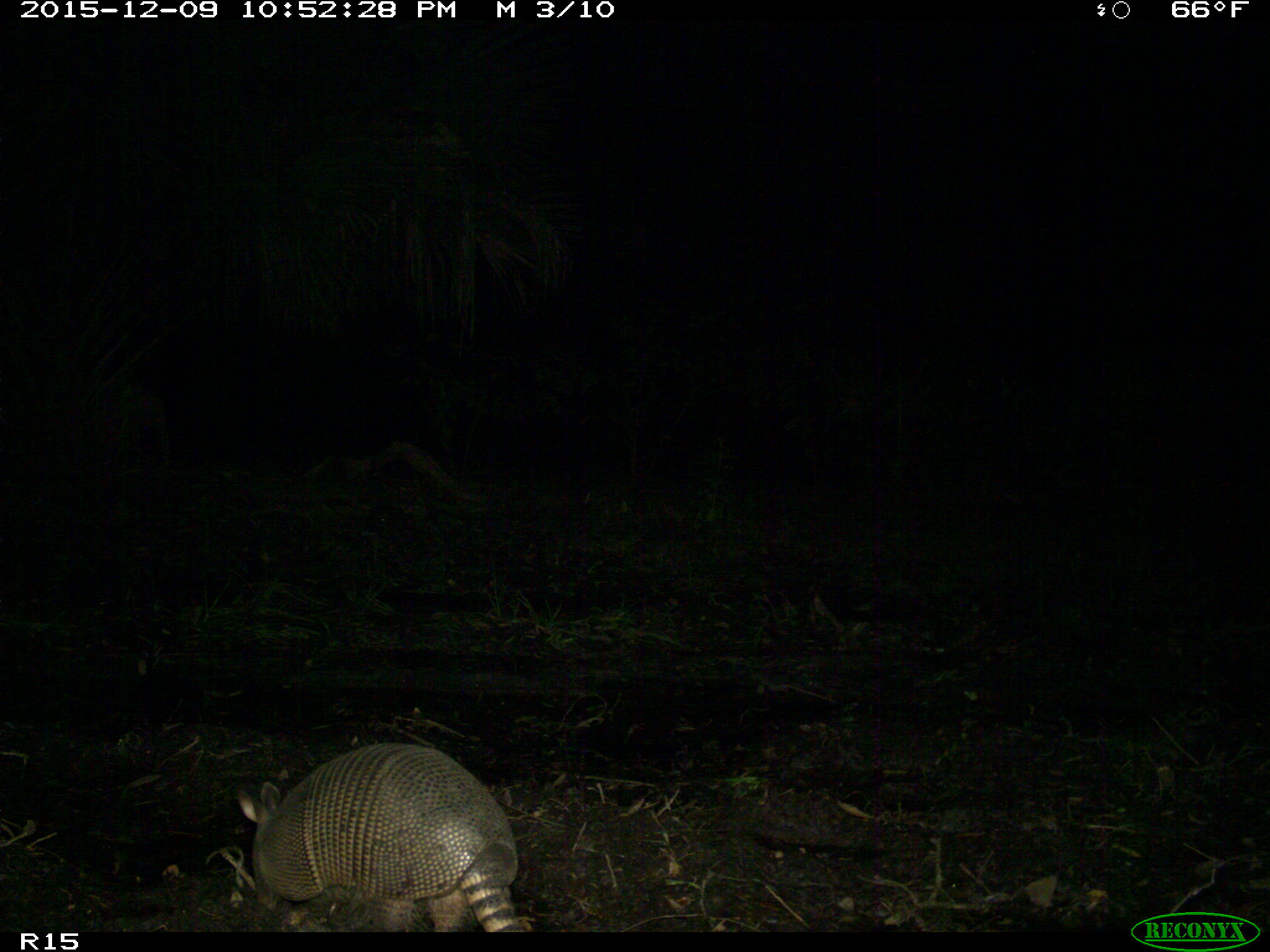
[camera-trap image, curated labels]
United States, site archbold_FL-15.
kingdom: Animalia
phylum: Chordata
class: Mammalia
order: Cingulata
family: Dasypodidae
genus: Dasypus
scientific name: Dasypus novemcinctus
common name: nine-banded armadillo